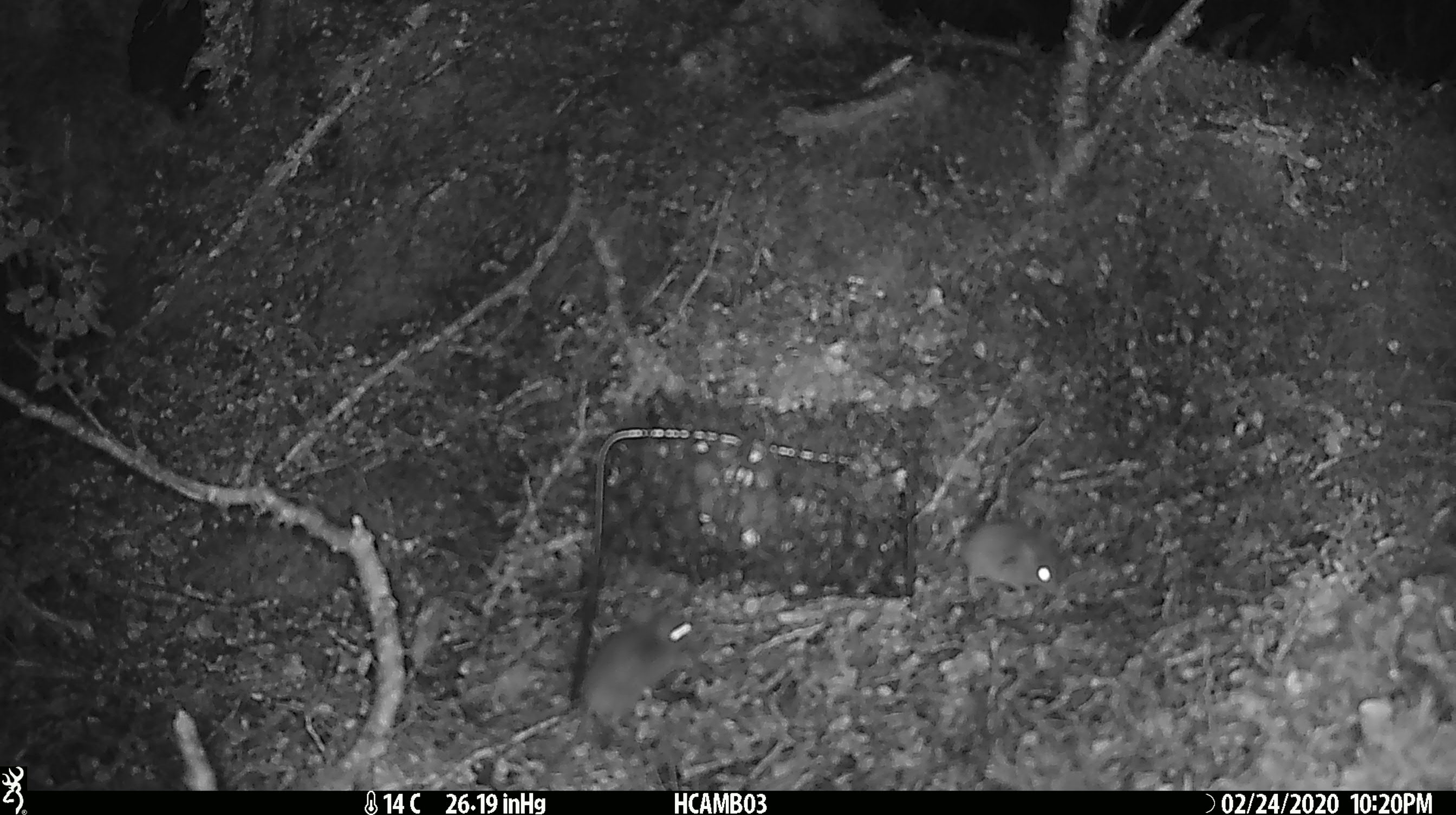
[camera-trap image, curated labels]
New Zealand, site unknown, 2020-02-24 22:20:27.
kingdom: Animalia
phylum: Chordata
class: Mammalia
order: Rodentia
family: Muridae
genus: Mus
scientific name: Mus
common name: mouse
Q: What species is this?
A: Mouse (Mus).